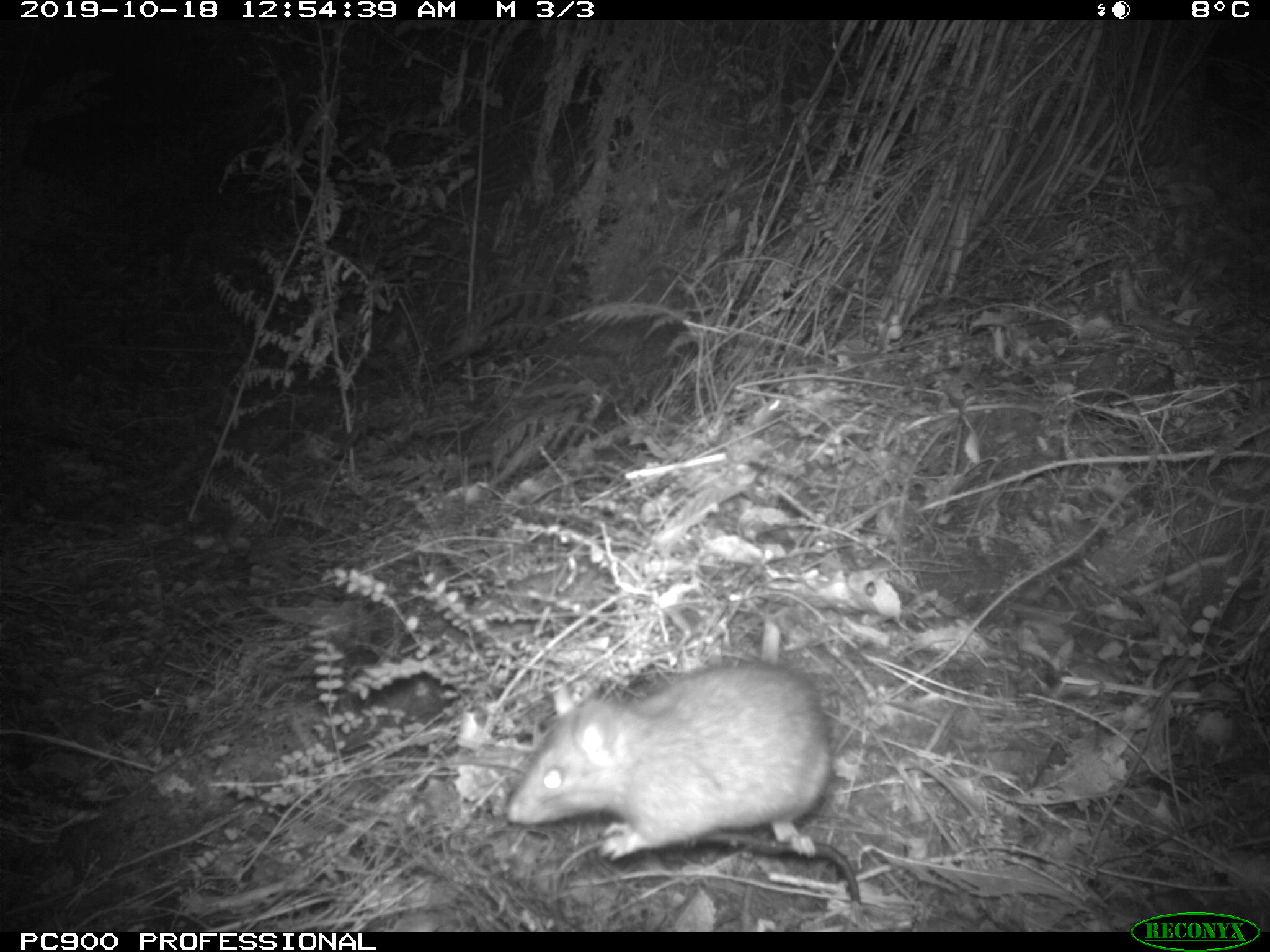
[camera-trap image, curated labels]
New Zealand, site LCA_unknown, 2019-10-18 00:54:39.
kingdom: Animalia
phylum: Chordata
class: Mammalia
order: Rodentia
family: Muridae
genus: Rattus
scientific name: Rattus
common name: rat